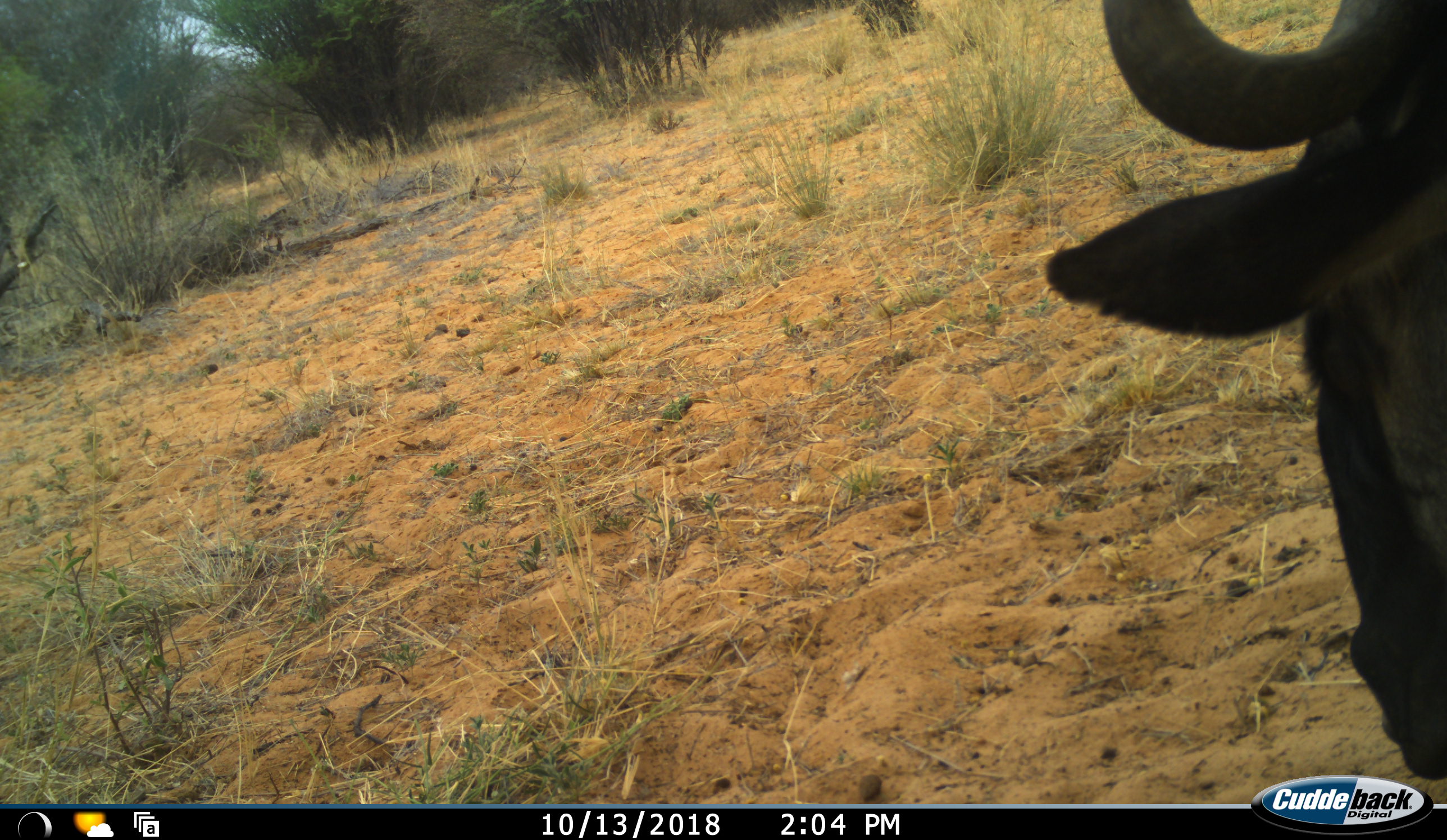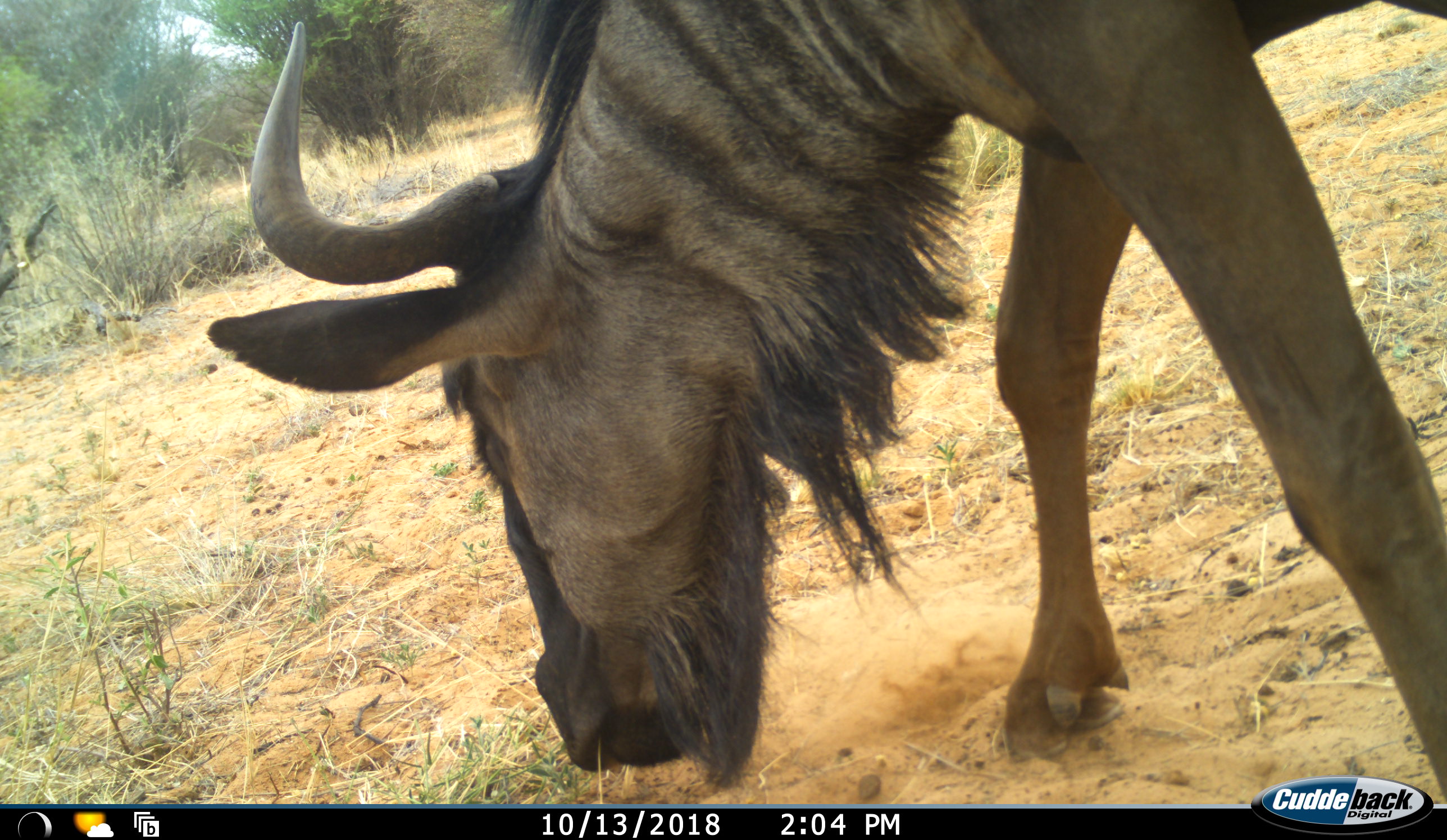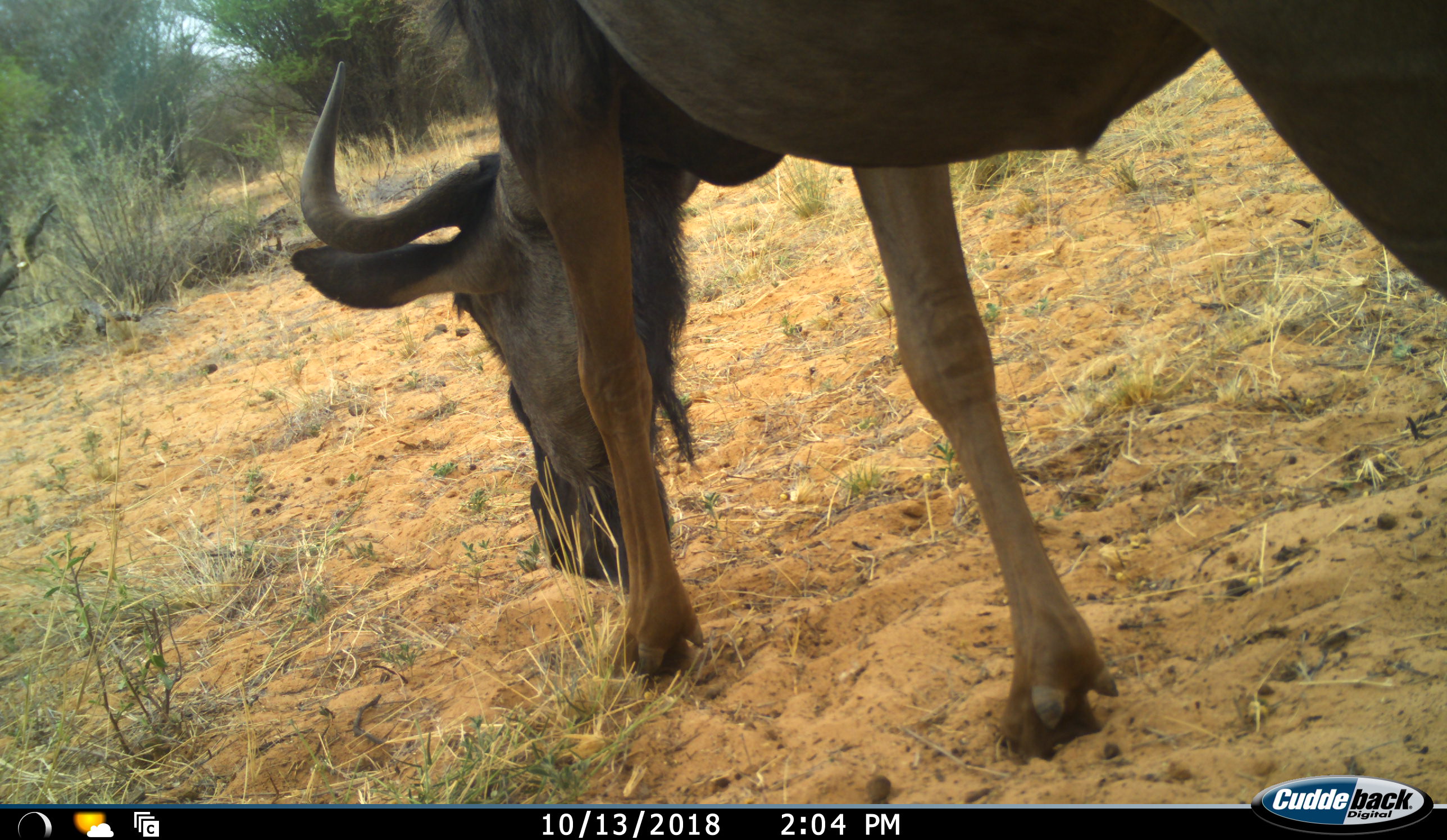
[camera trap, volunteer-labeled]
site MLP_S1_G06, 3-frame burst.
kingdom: Animalia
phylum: Chordata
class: Mammalia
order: Artiodactyla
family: Bovidae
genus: Connochaetes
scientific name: Connochaetes taurinus taurinus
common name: blue wildebeest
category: wildebeestblue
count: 1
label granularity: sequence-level